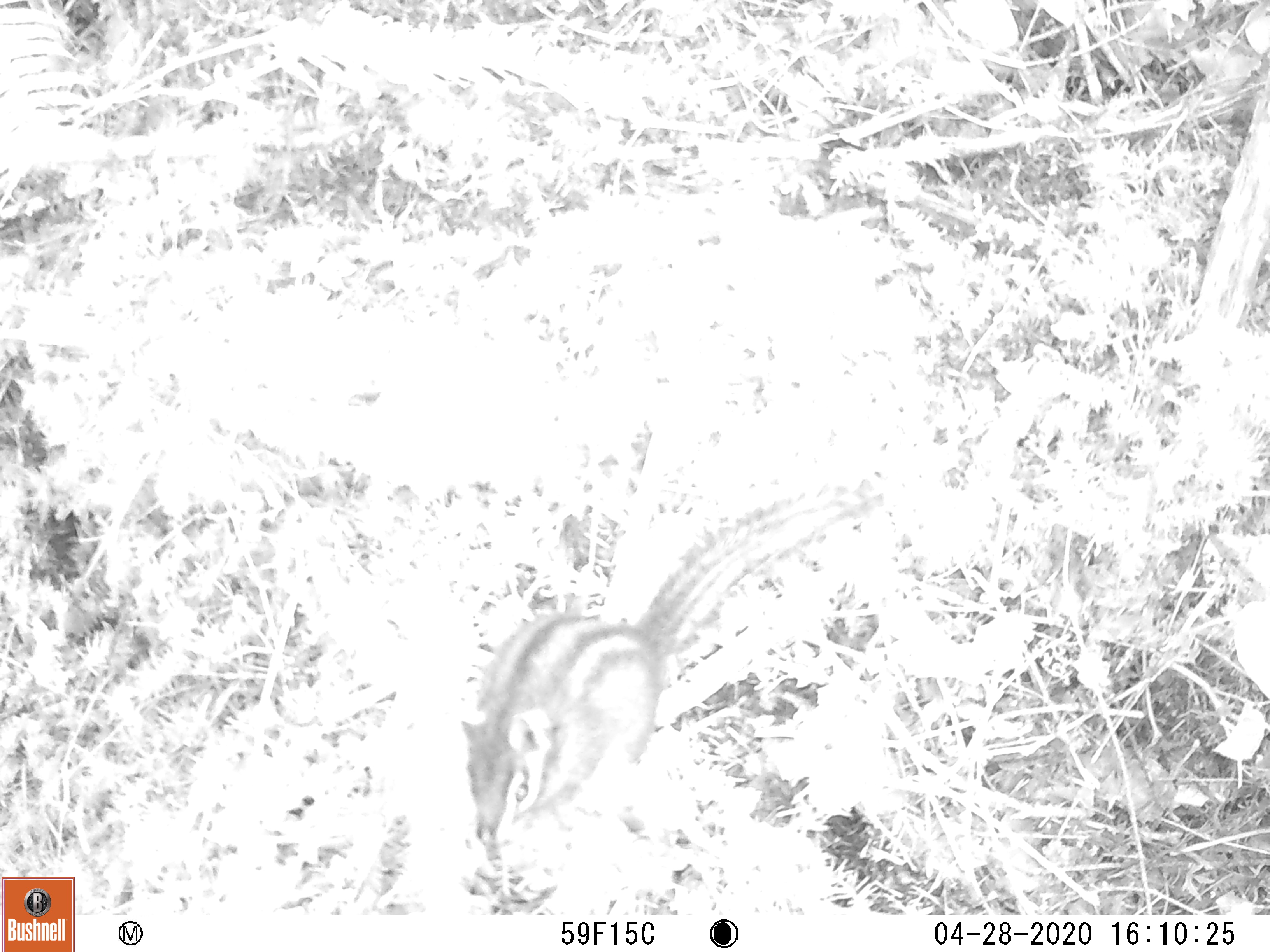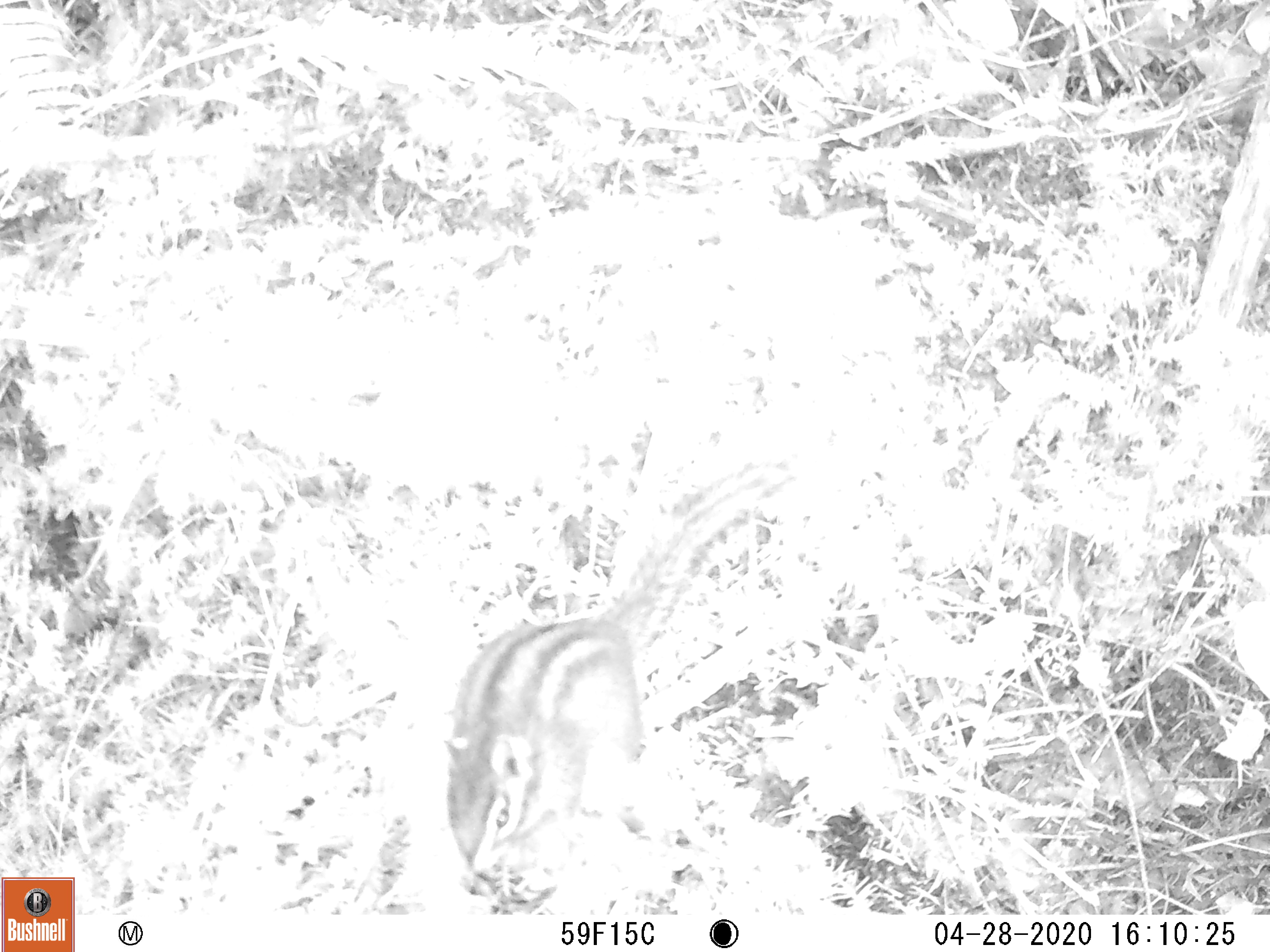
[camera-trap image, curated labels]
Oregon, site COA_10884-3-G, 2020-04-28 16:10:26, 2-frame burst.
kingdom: Animalia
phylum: Chordata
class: Mammalia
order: Rodentia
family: Sciuridae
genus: Neotamias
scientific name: Neotamias townsendii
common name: townsend's chipmunk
Townsend's chipmunk (Neotamias townsendii).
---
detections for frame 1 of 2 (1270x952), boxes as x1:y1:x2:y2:
townsend's chipmunk: 455:466:882:856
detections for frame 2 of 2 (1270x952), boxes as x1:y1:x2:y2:
townsend's chipmunk: 439:452:799:880